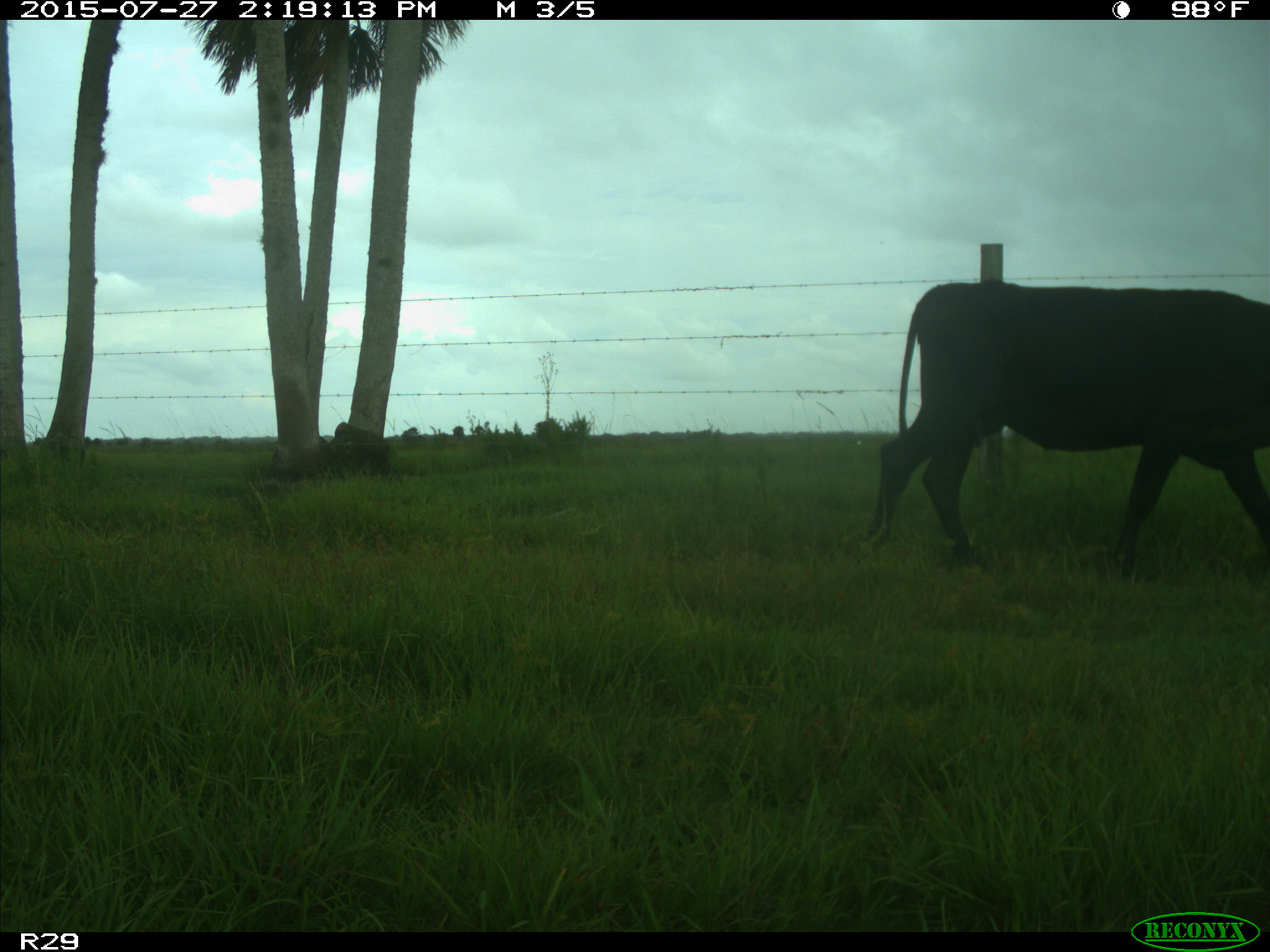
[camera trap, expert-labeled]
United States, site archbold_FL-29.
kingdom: Animalia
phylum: Chordata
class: Mammalia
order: Artiodactyla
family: Bovidae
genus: Bos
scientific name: Bos taurus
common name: domestic cow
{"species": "Bos taurus (domestic cow)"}